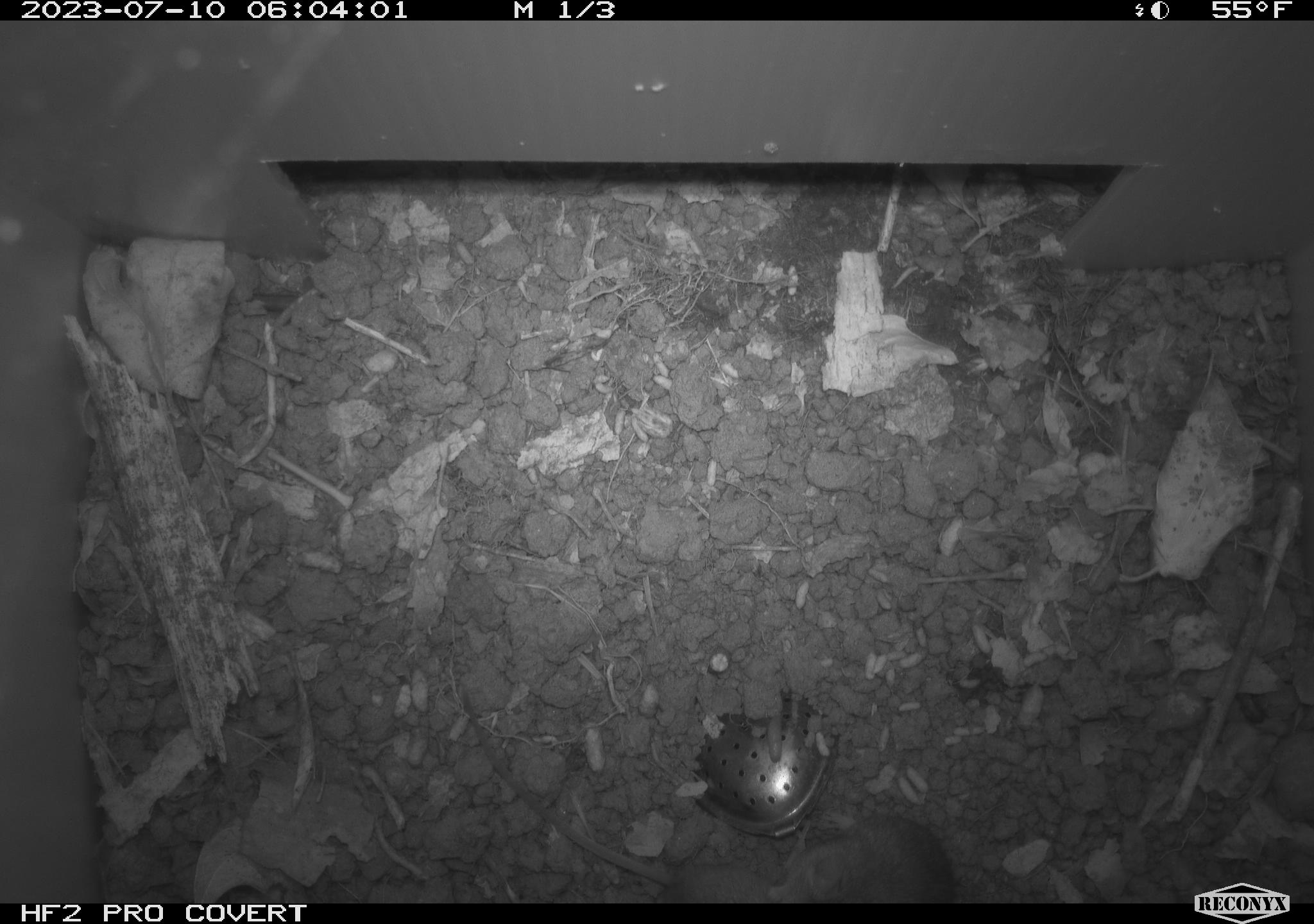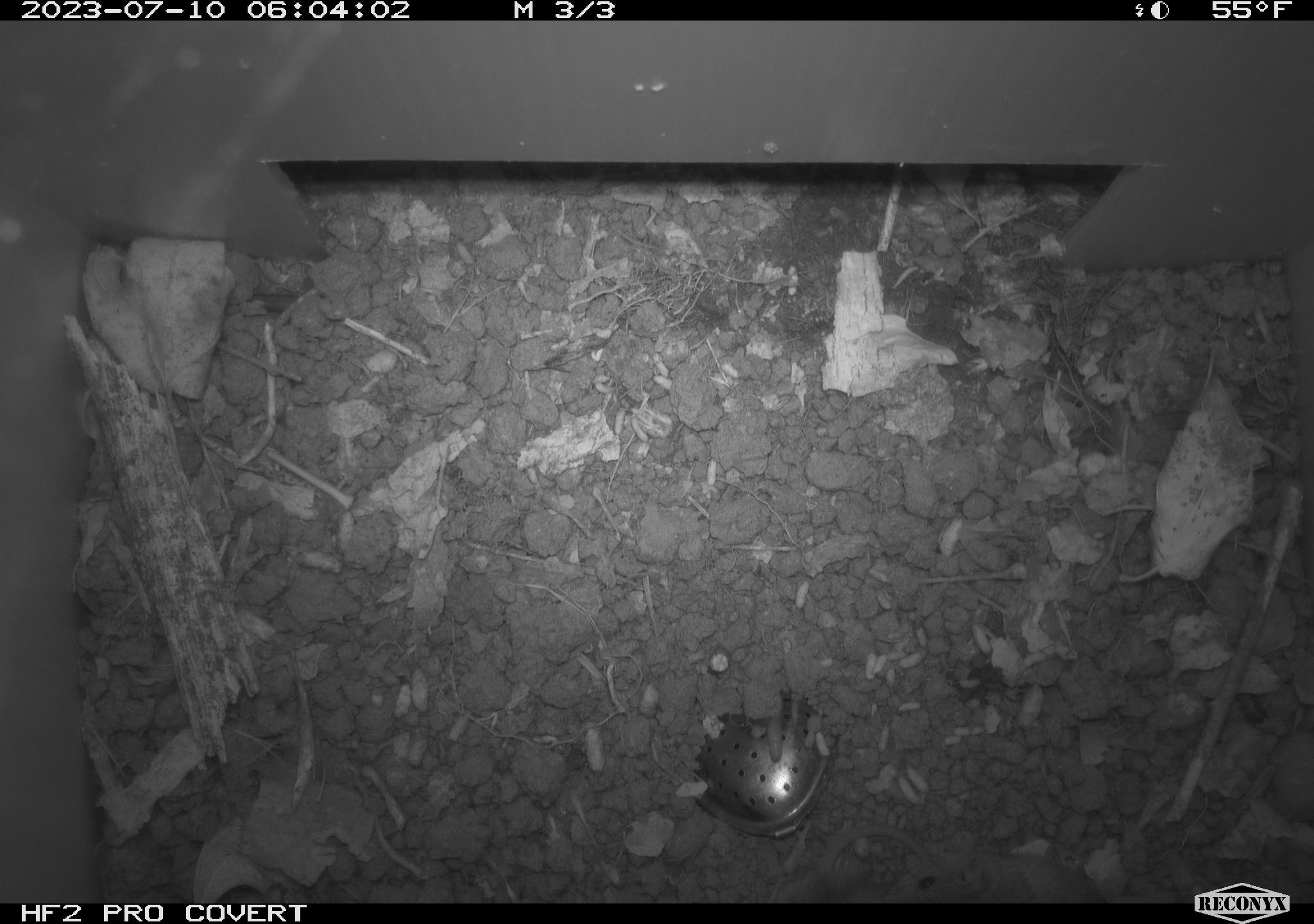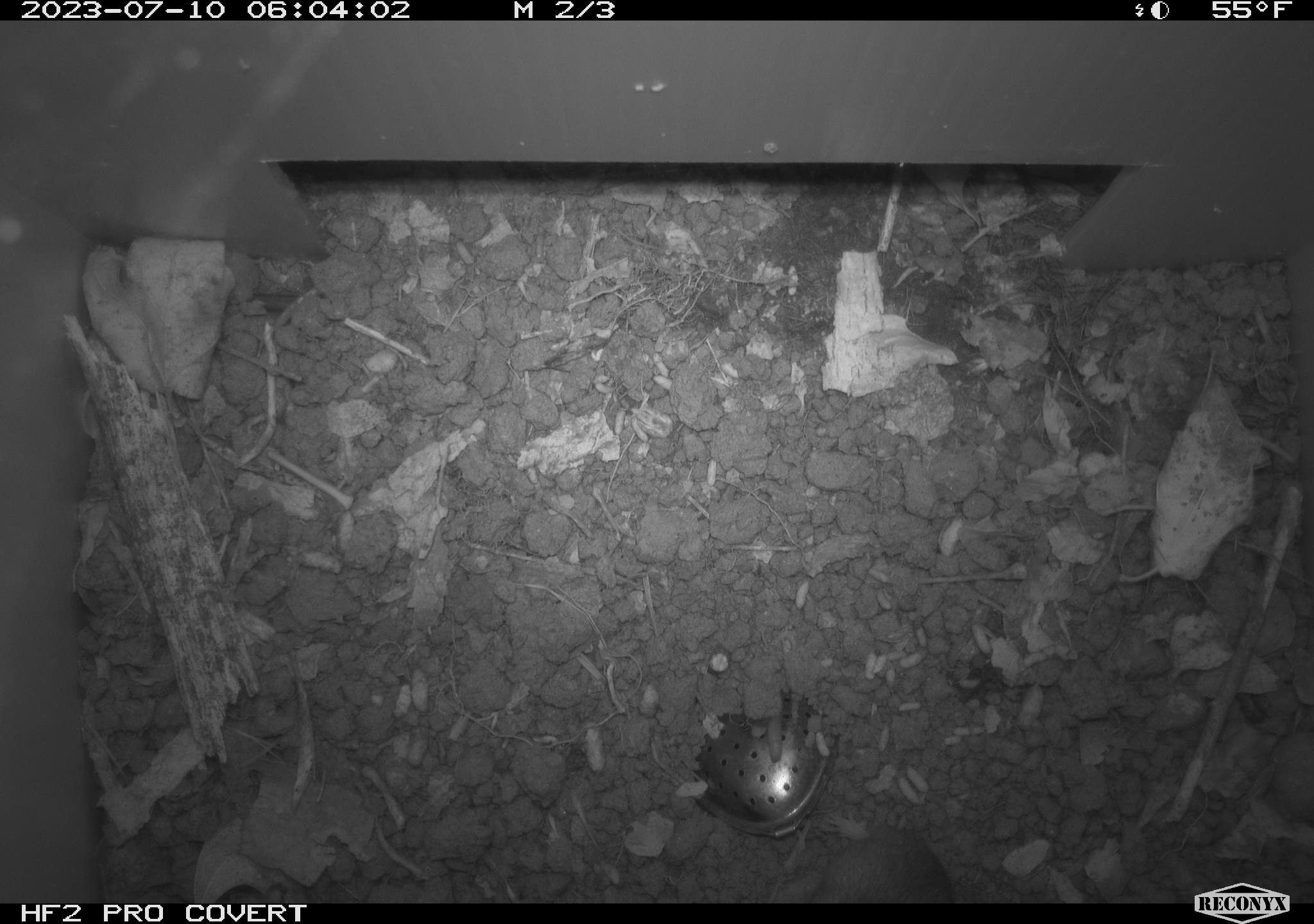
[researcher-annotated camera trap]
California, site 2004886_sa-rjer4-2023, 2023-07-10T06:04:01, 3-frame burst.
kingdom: Animalia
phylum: Chordata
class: Mammalia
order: Rodentia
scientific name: Rodentia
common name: mouse species